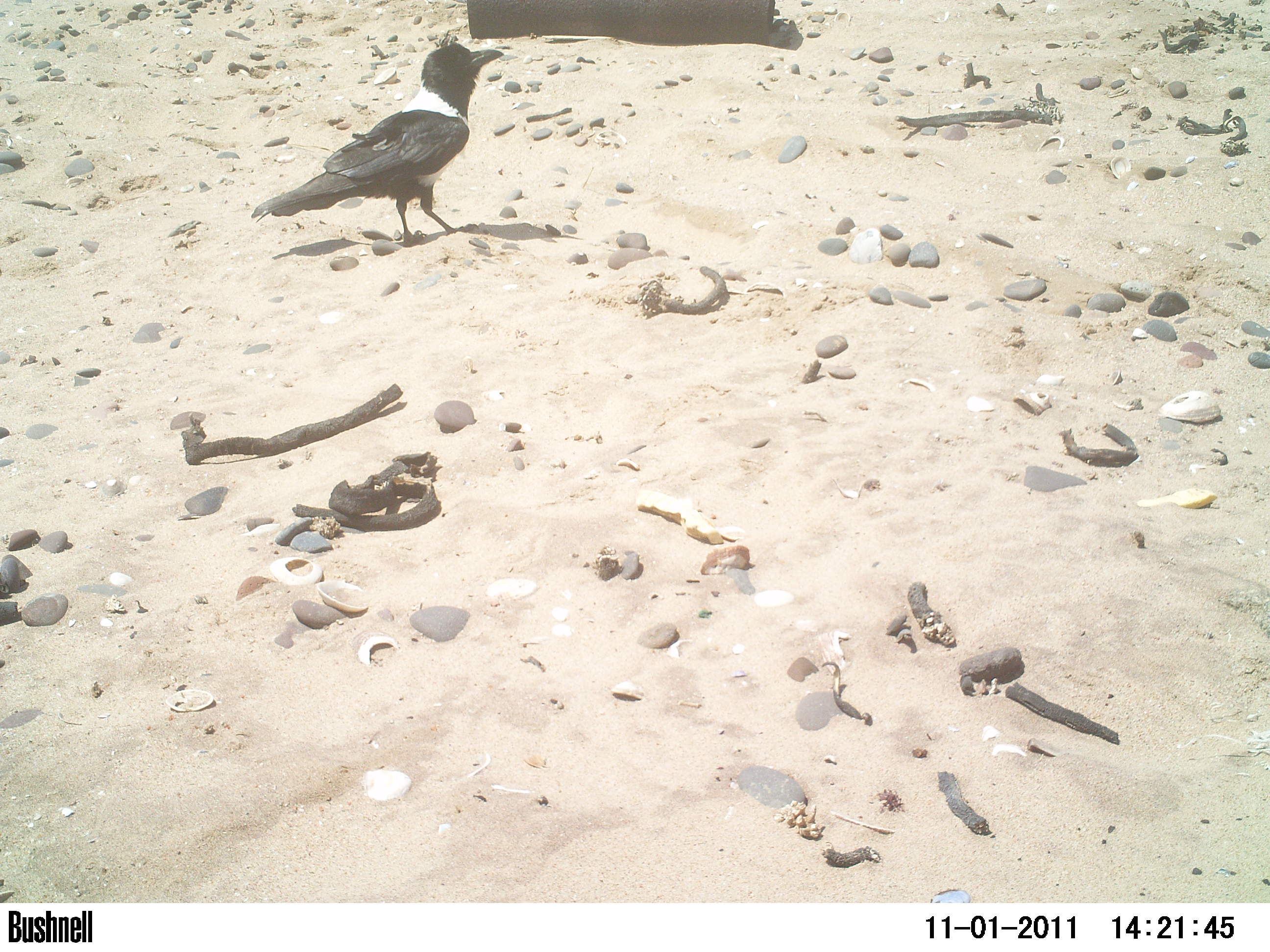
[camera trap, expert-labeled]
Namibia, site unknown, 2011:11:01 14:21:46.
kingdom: Animalia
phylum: Chordata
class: Aves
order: Passeriformes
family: Corvidae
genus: Corvus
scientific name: Corvus albus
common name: pied crow